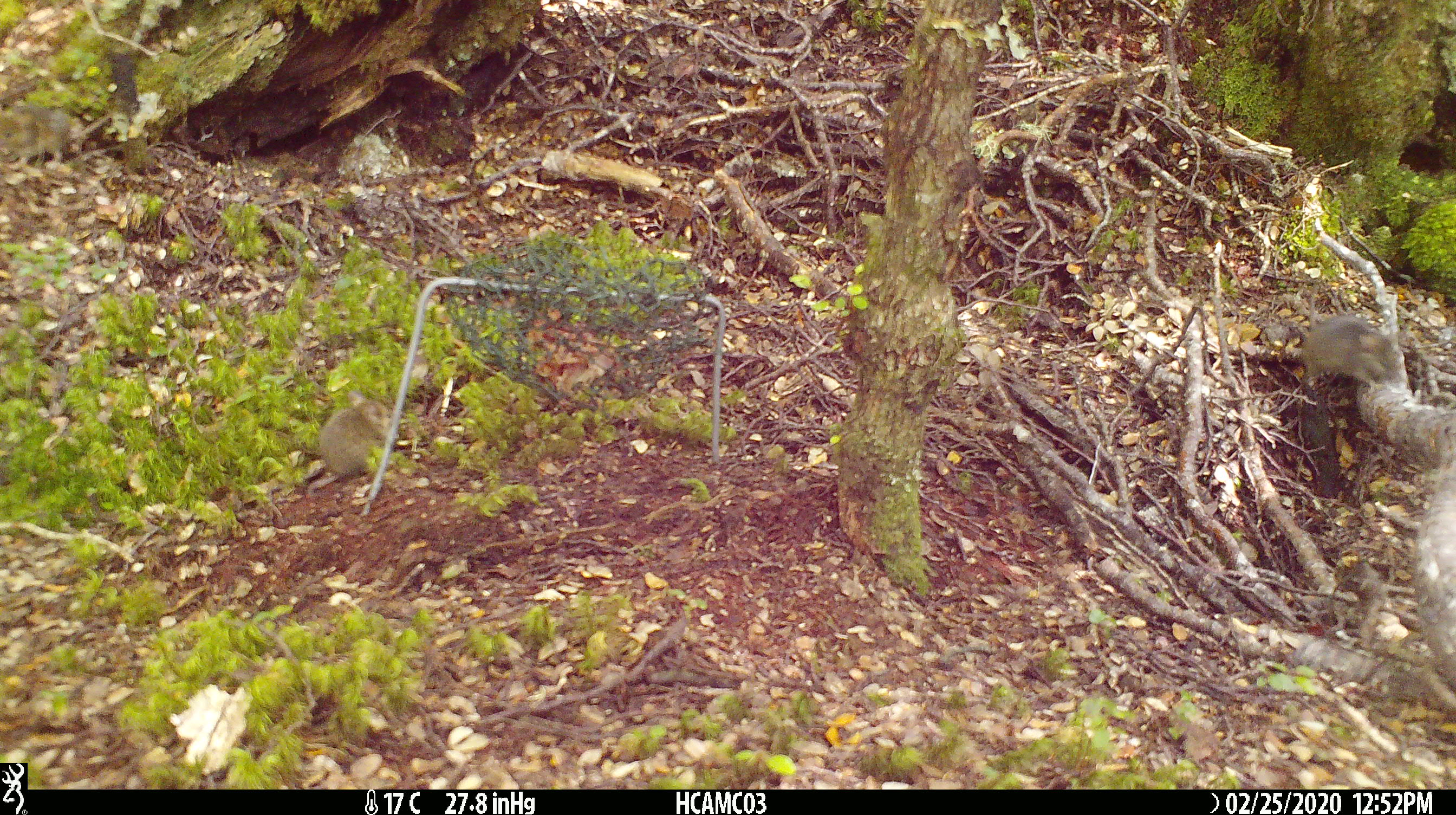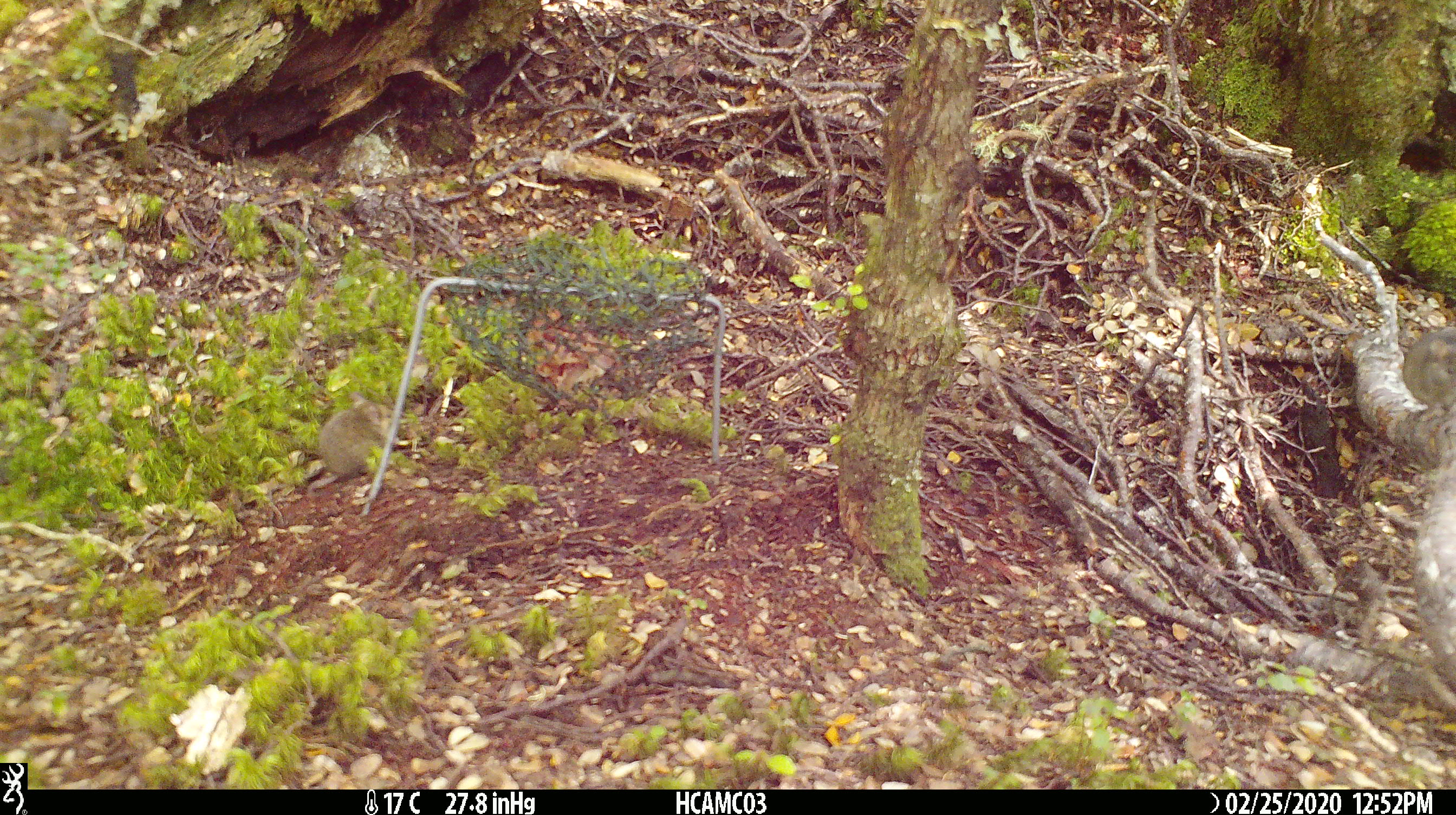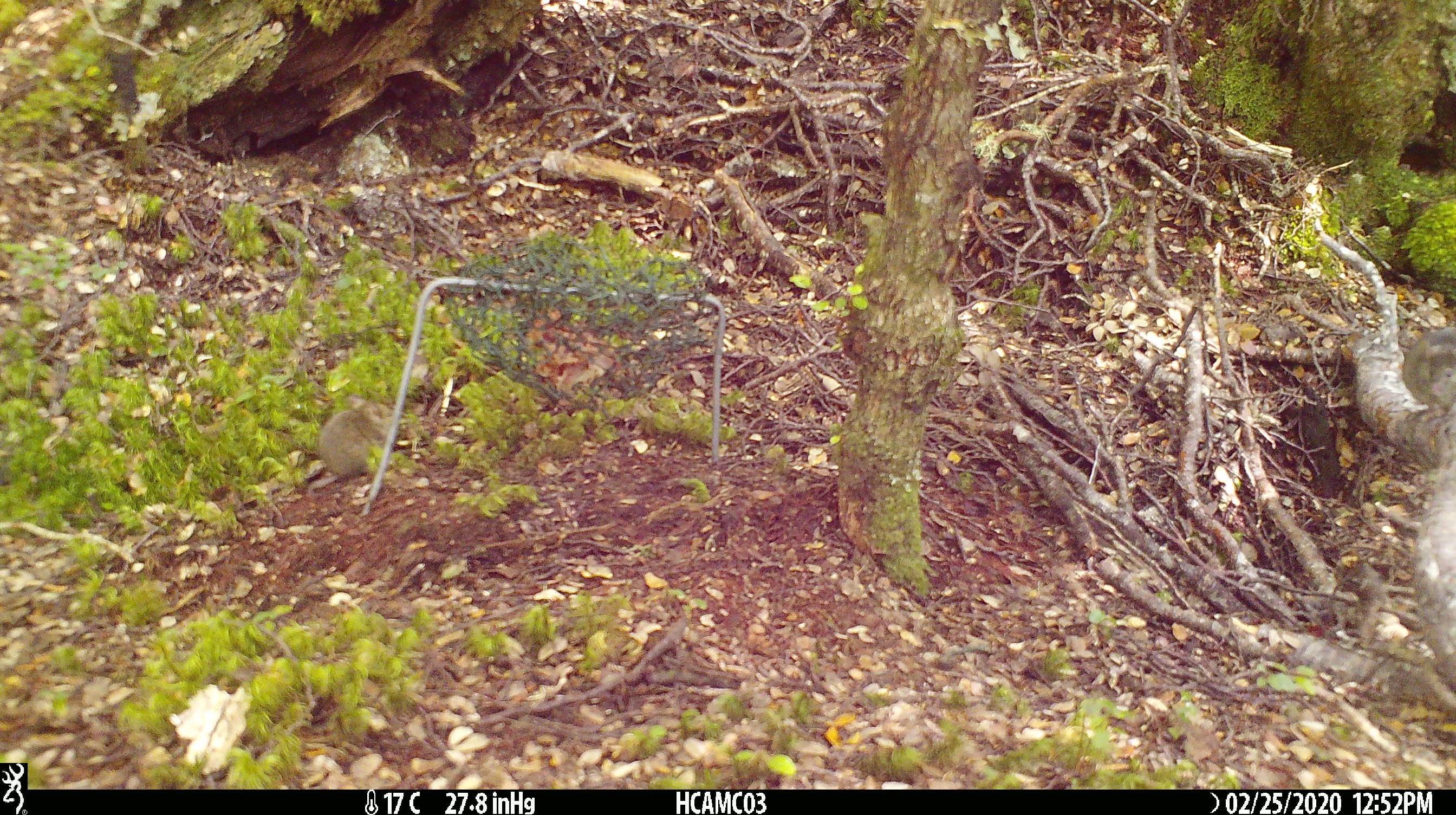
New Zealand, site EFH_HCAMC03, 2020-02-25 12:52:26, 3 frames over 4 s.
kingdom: Animalia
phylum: Chordata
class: Mammalia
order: Rodentia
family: Muridae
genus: Mus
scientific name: Mus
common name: mouse